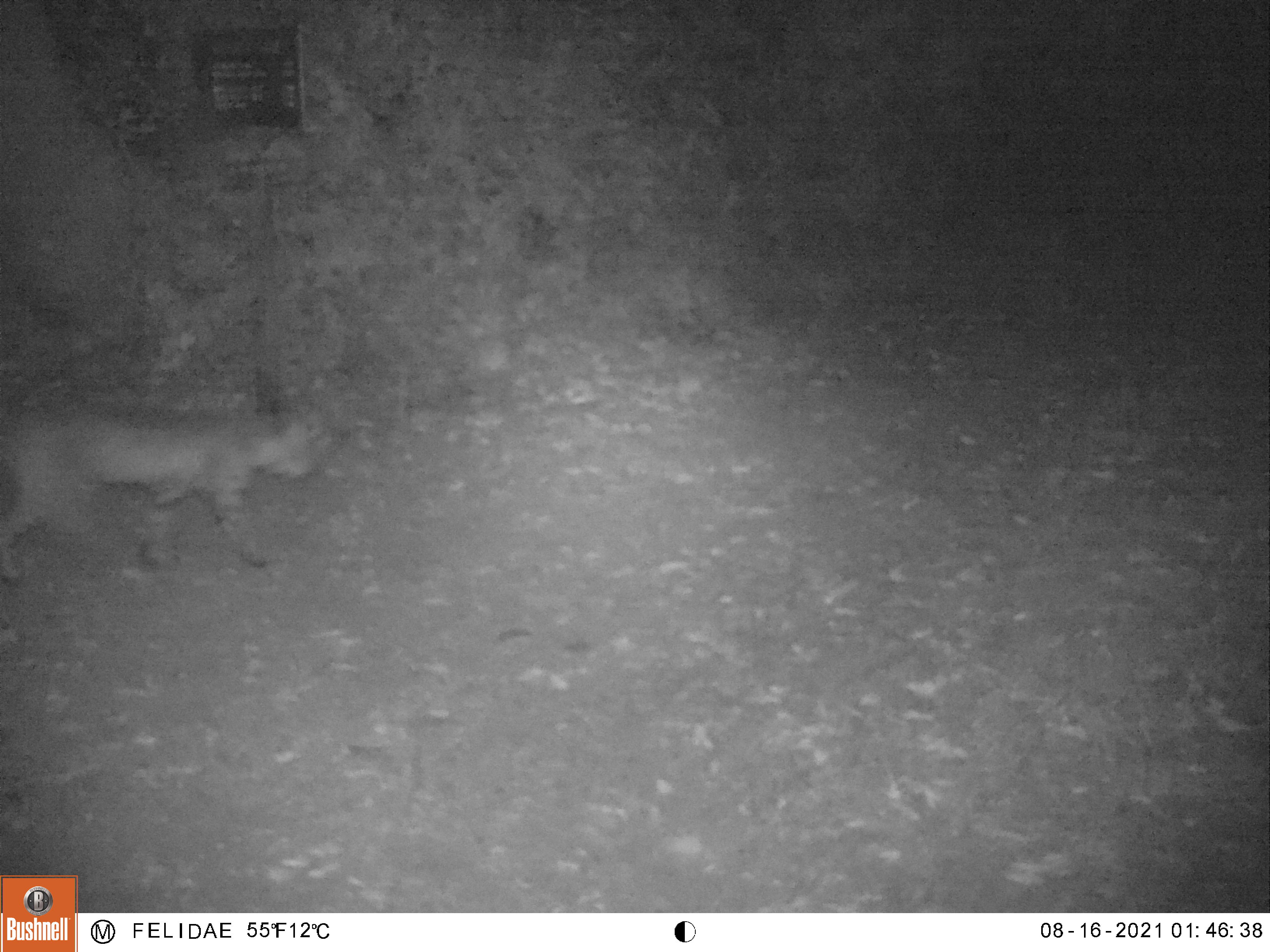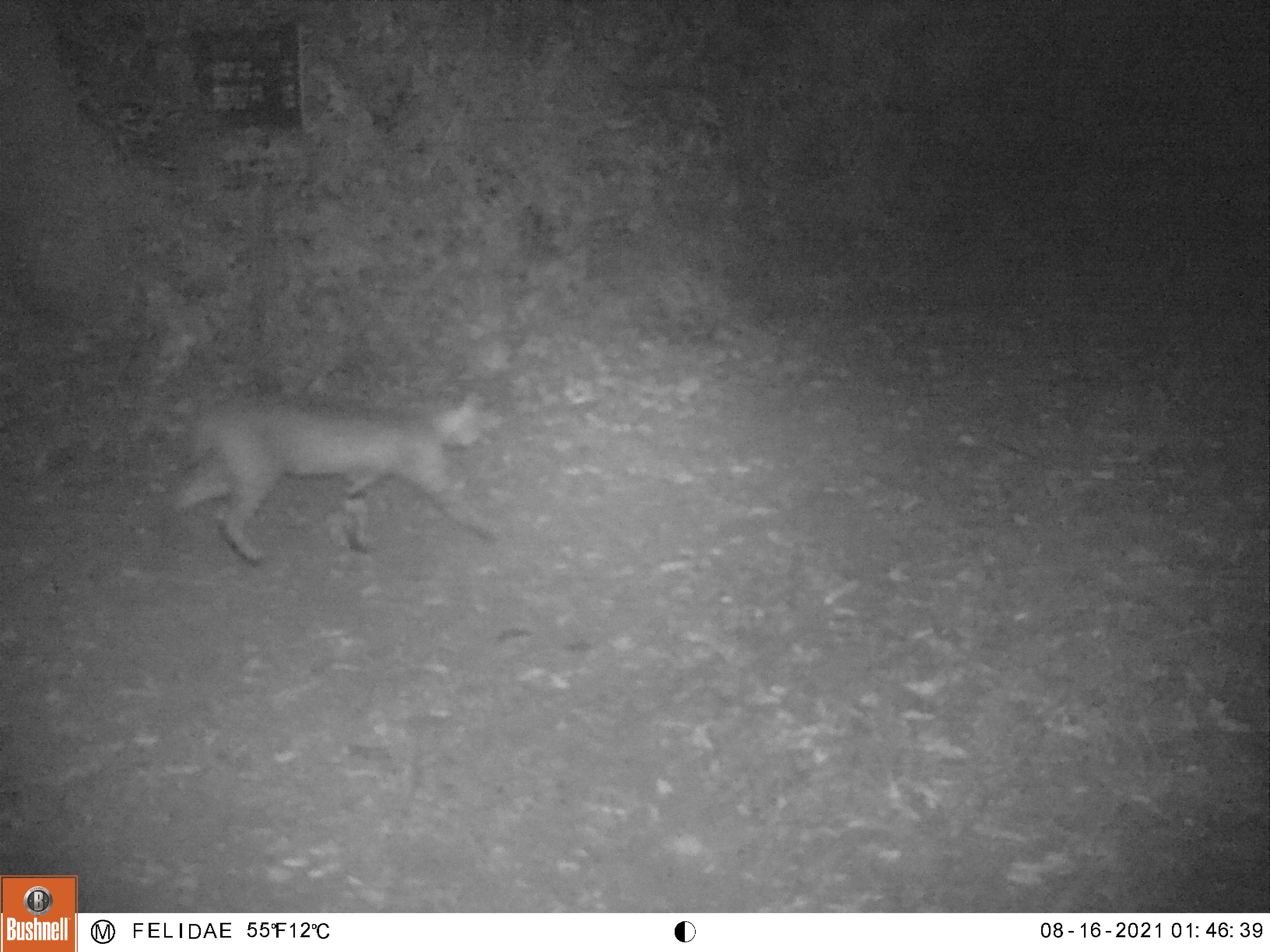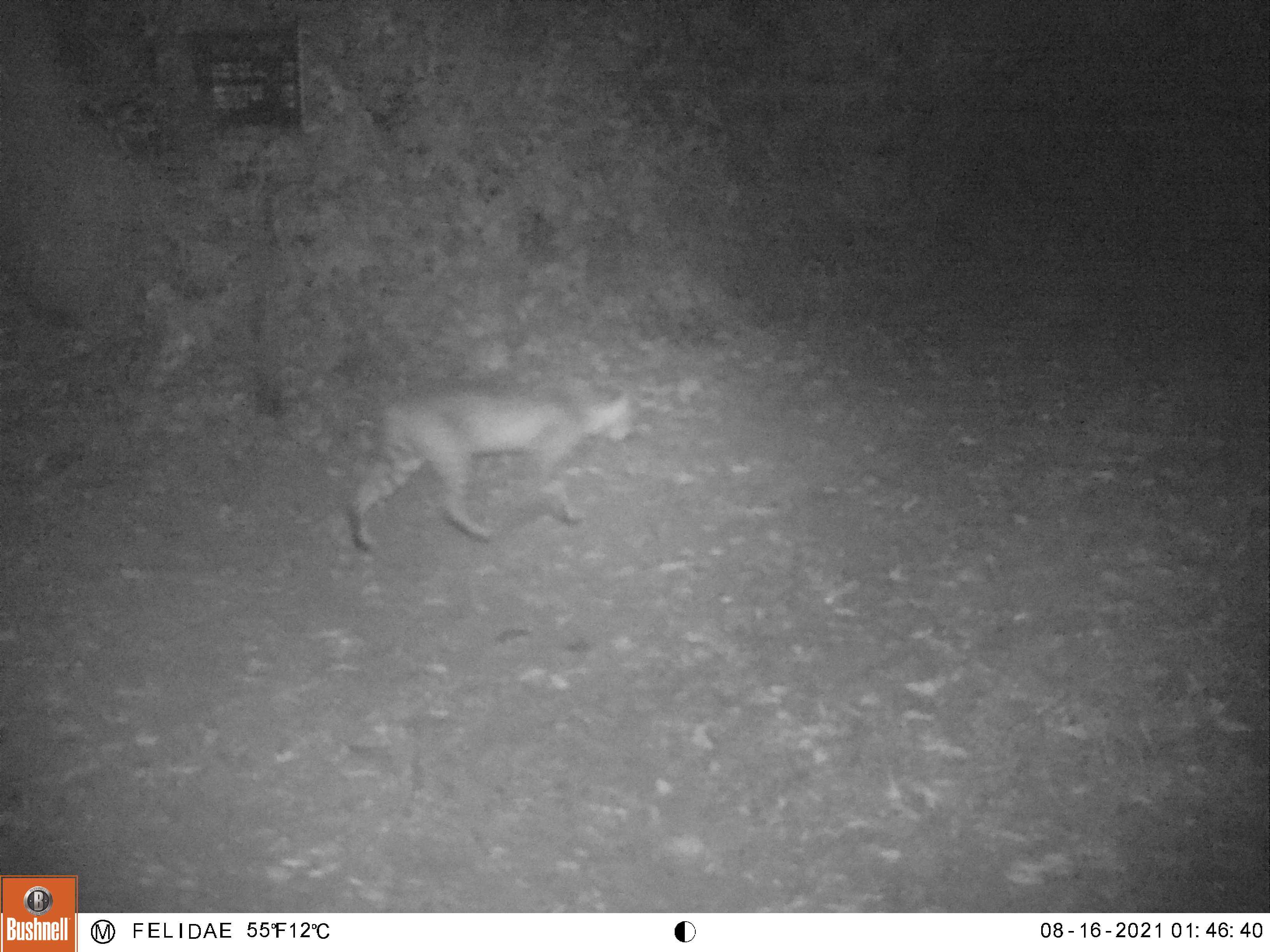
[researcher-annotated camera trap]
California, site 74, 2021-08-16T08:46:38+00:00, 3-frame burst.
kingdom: Animalia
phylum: Chordata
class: Mammalia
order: Carnivora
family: Felidae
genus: Lynx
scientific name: Lynx rufus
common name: bobcat